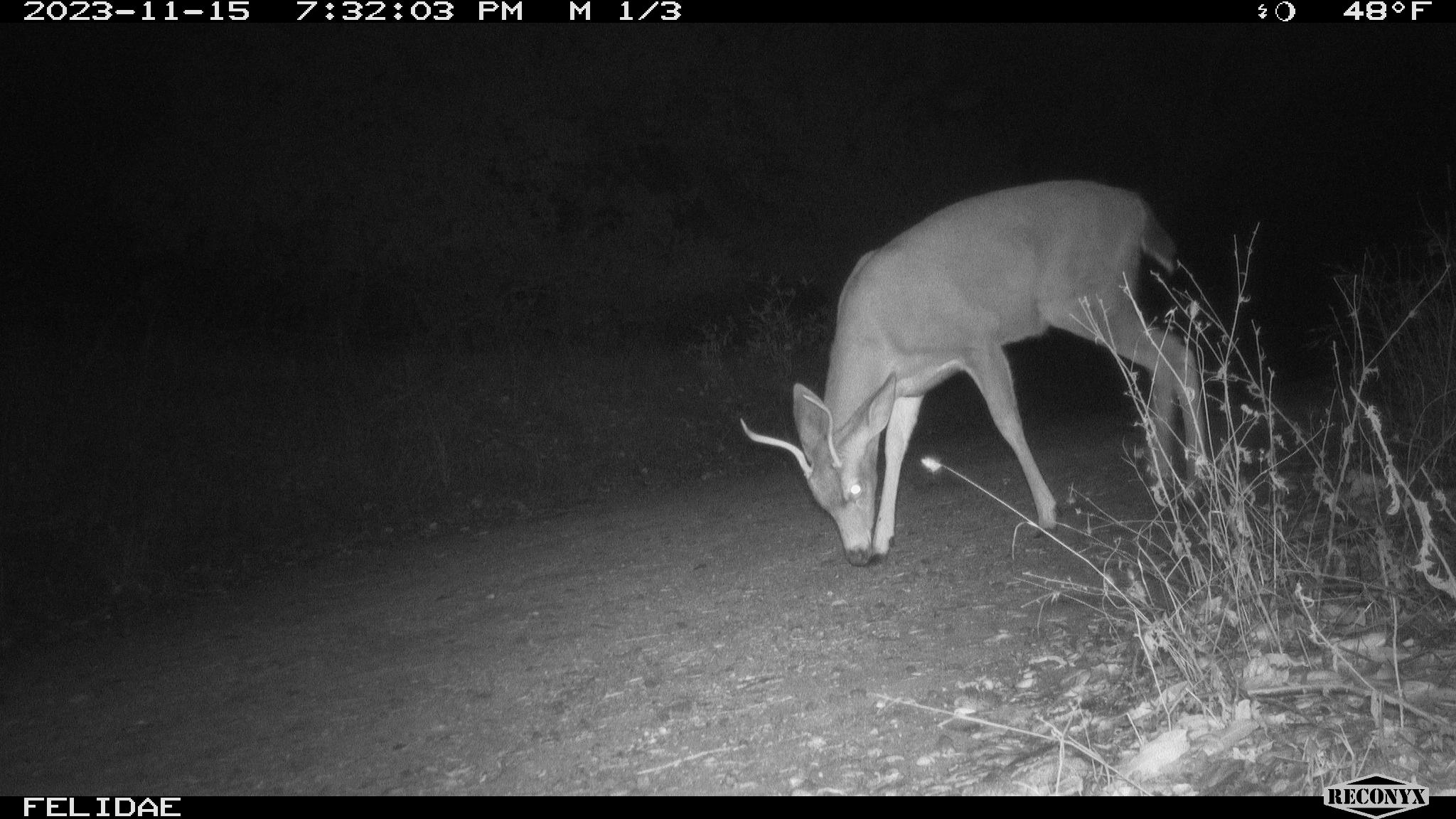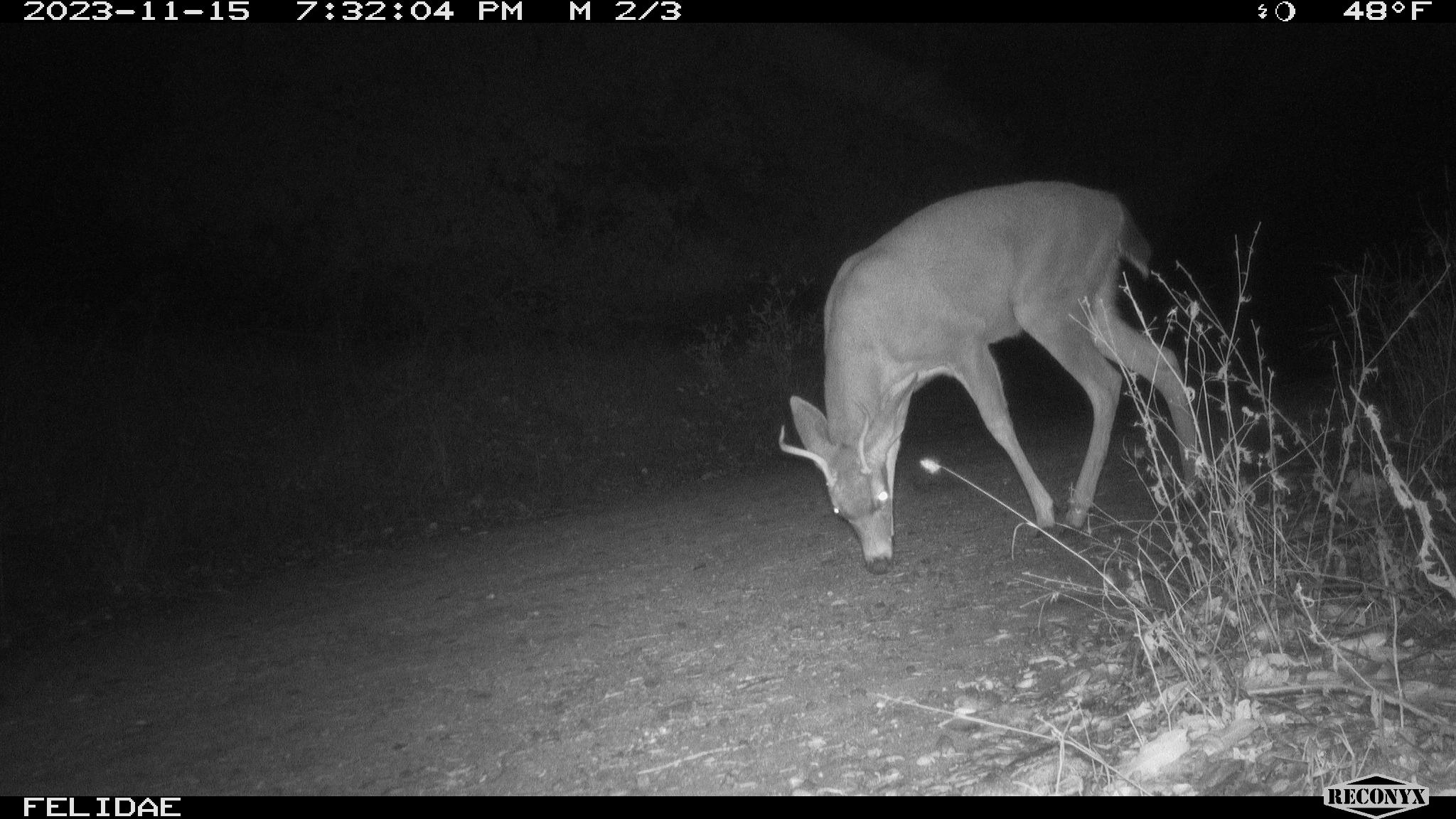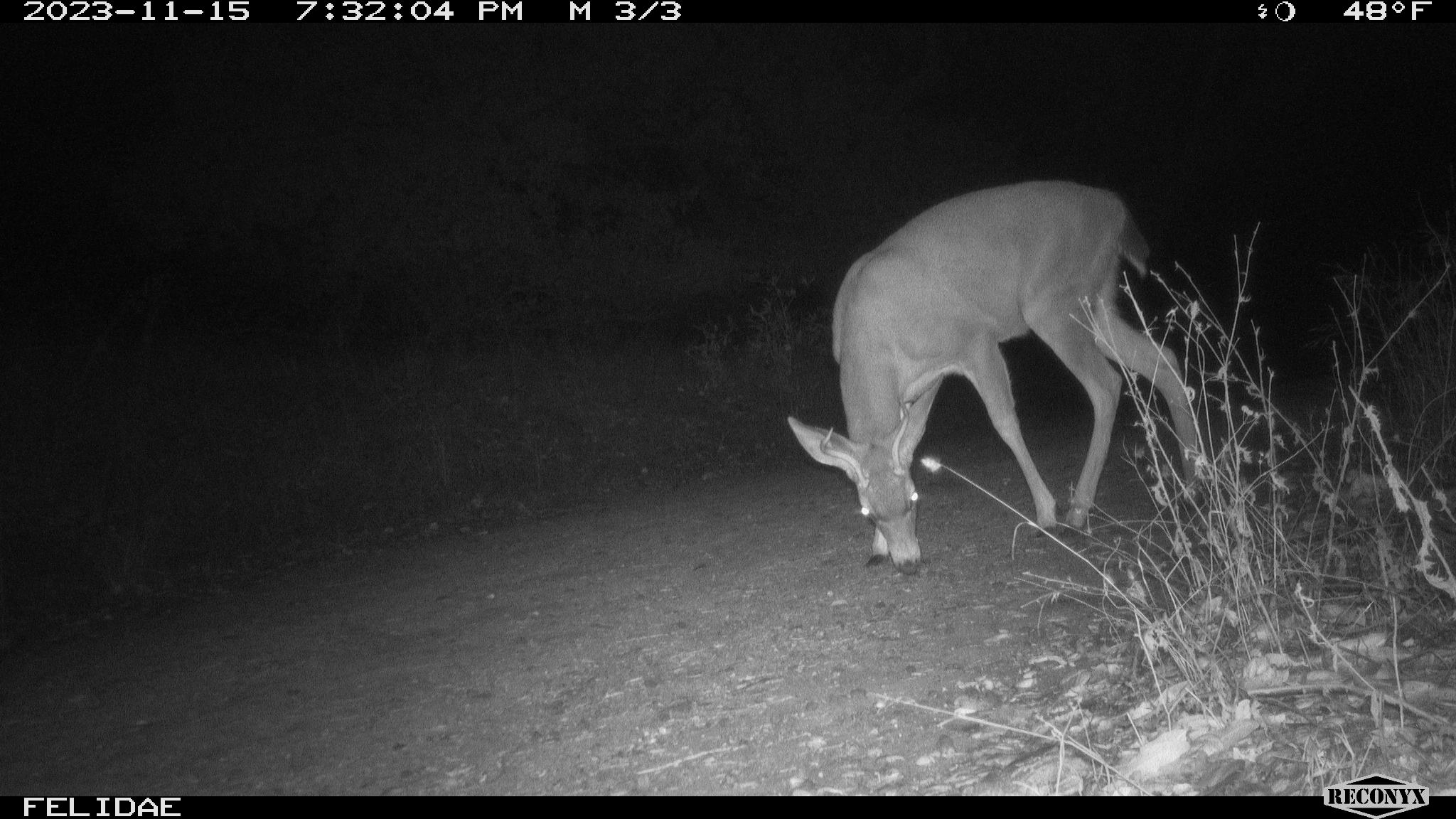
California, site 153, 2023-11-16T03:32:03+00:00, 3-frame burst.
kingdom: Animalia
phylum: Chordata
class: Mammalia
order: Artiodactyla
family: Cervidae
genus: Odocoileus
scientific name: Odocoileus hemionus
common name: mule deer